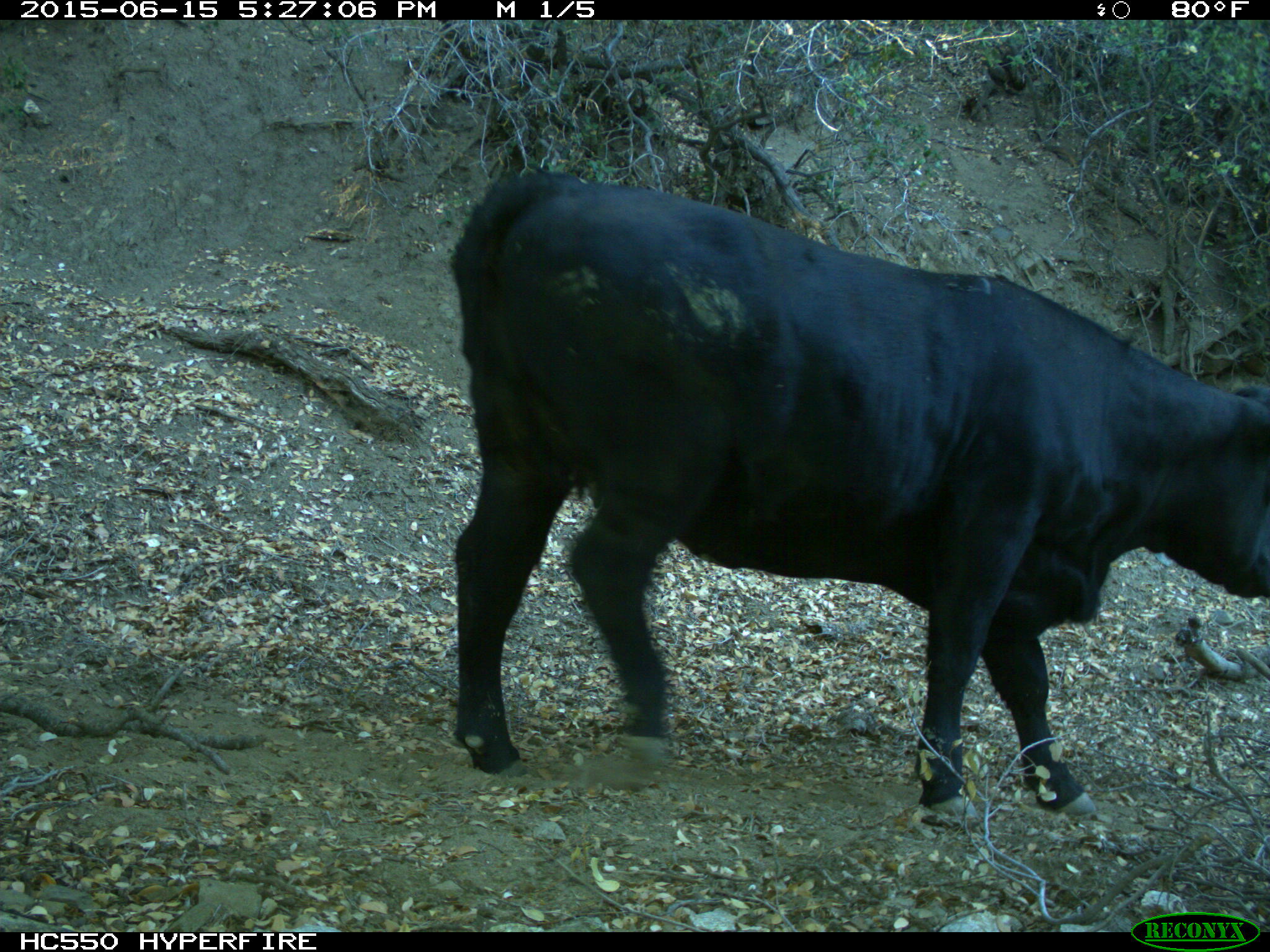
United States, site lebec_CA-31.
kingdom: Animalia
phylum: Chordata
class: Mammalia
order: Artiodactyla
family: Bovidae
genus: Bos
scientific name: Bos taurus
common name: domestic cow